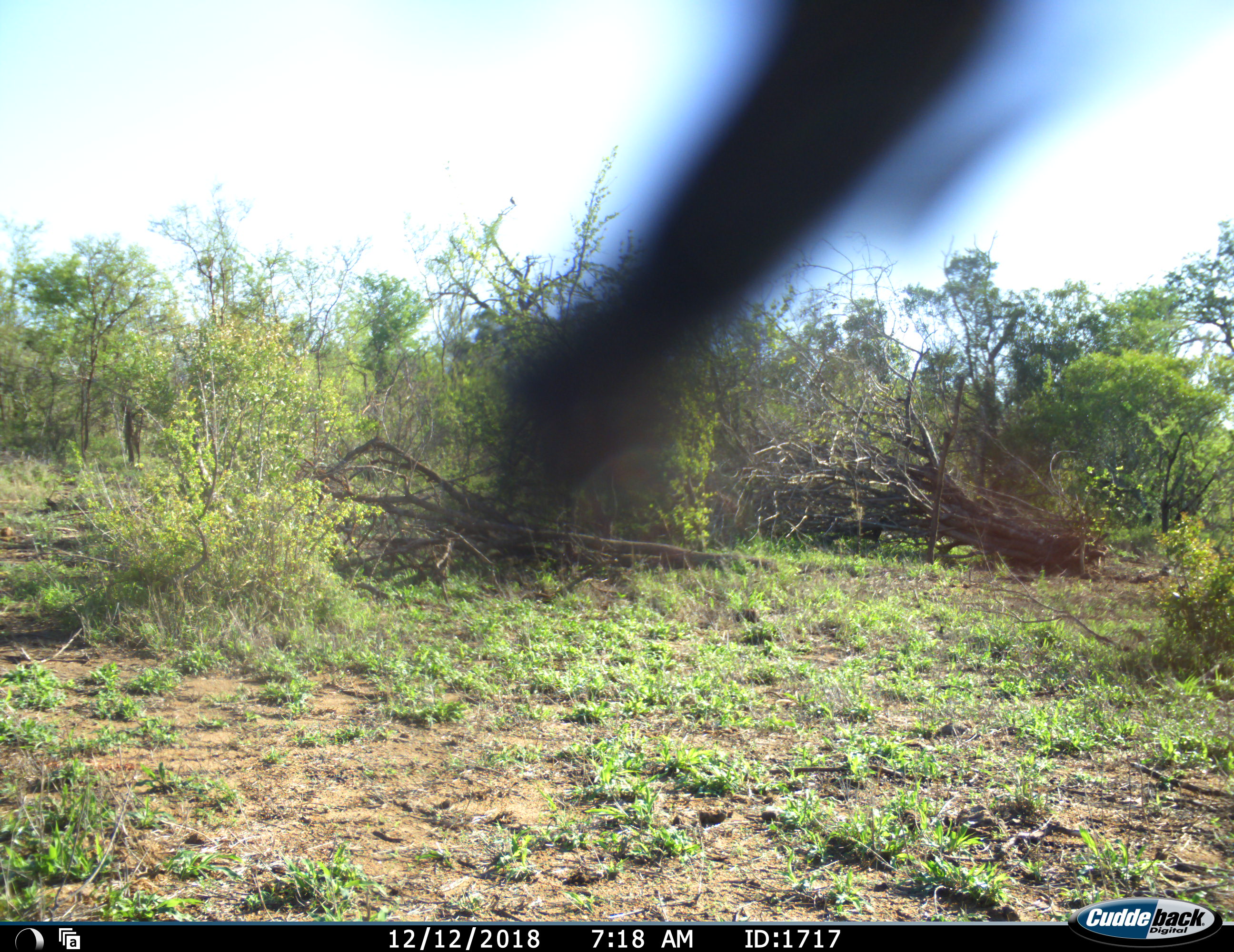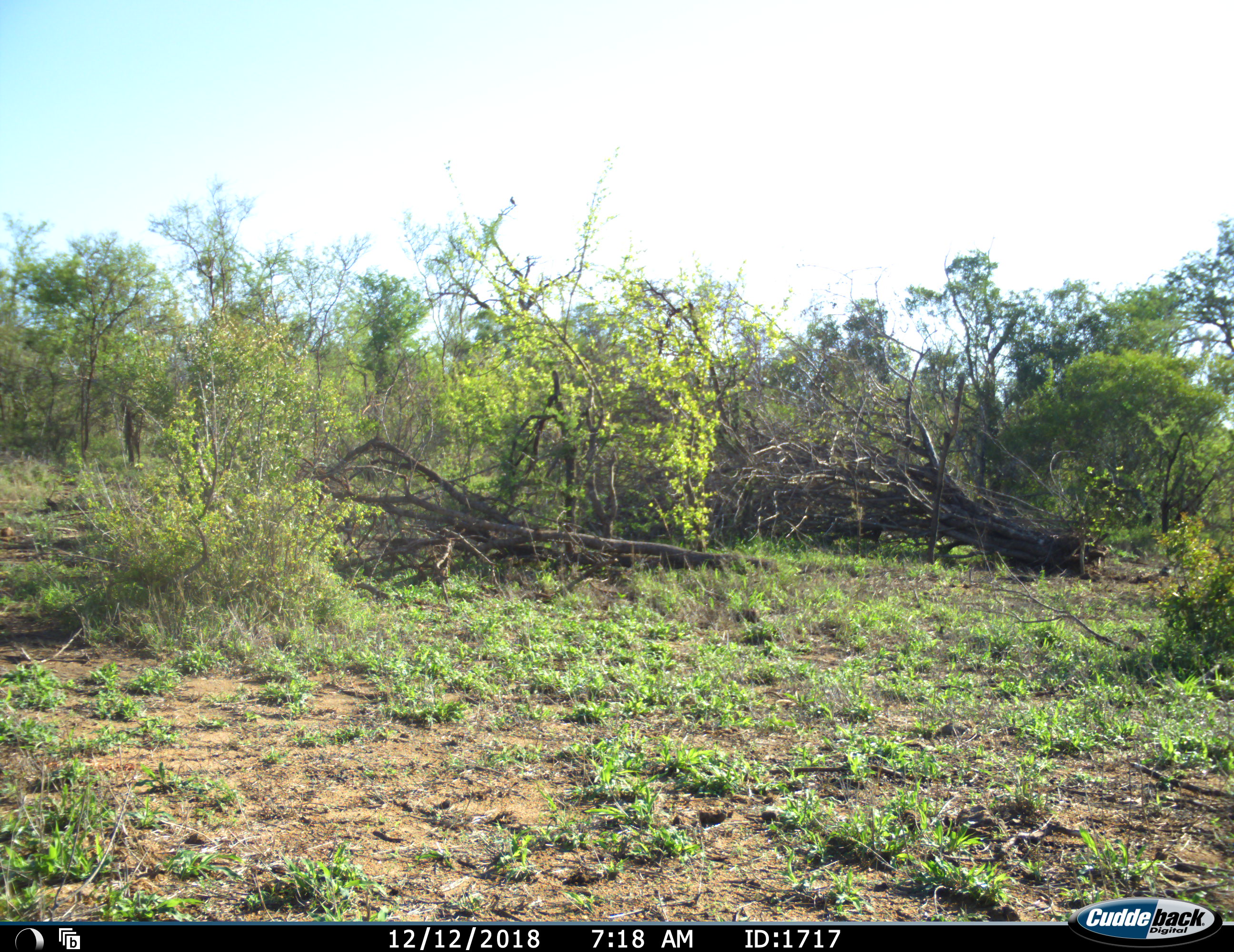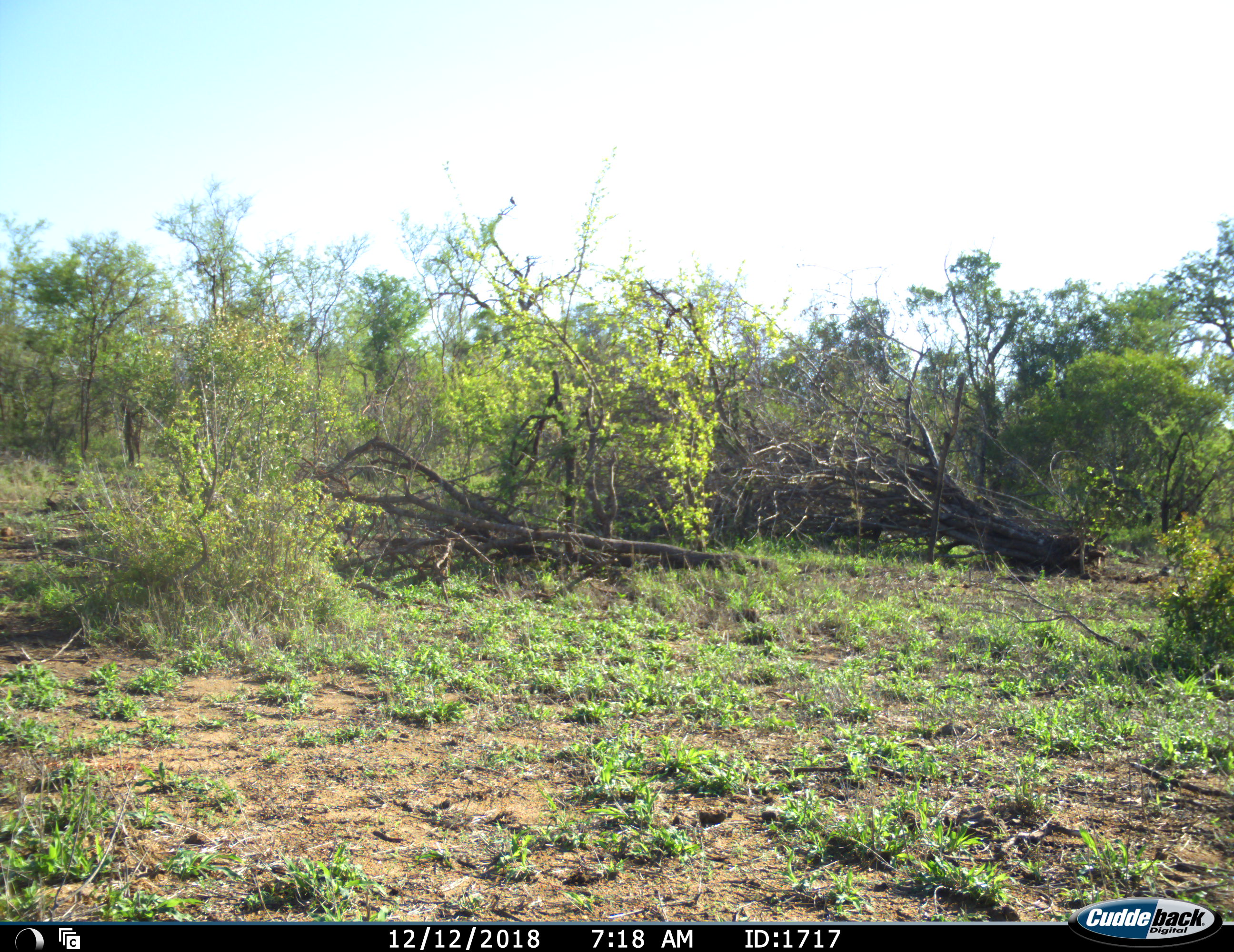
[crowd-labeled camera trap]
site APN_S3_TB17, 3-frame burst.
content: unidentified animal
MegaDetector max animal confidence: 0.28